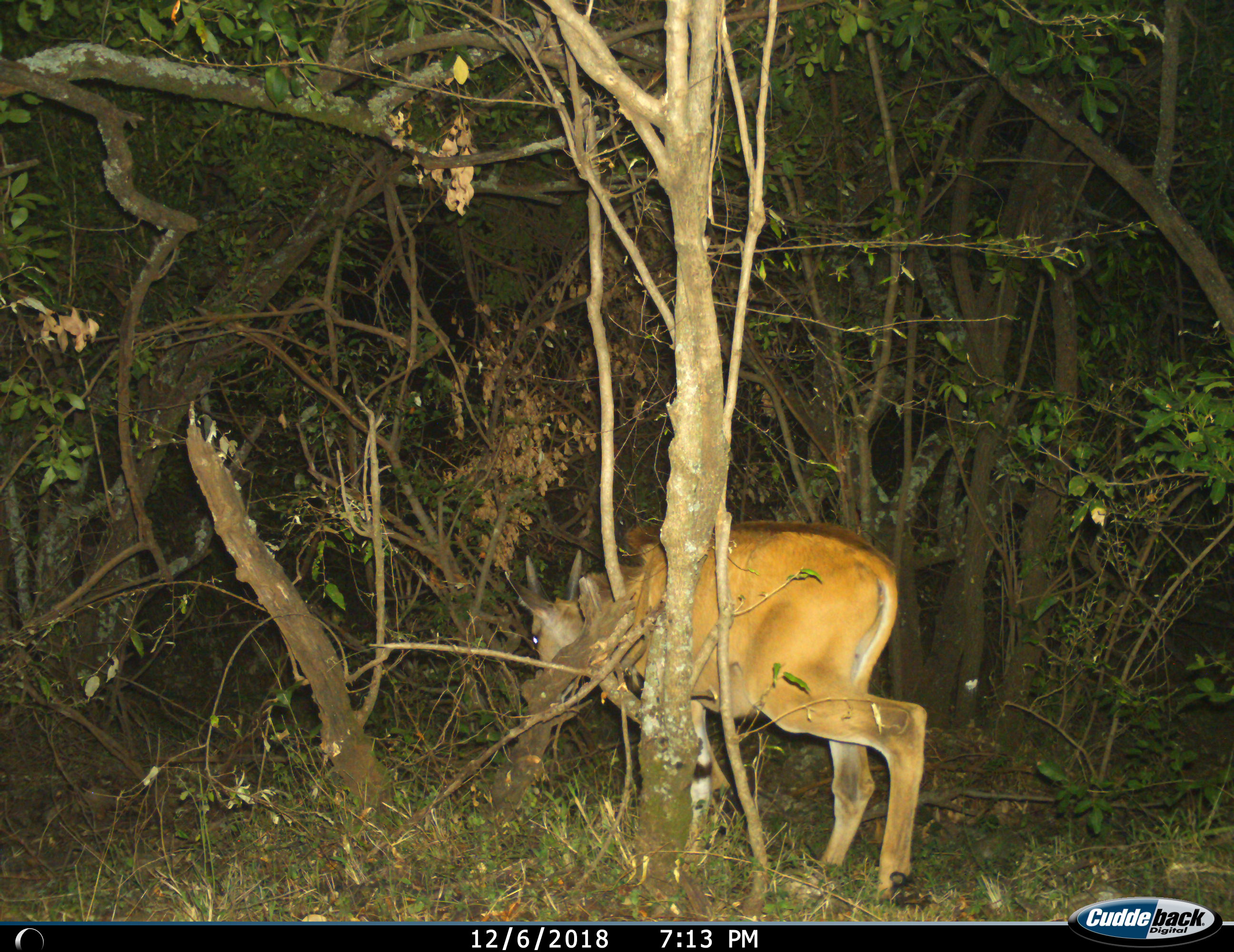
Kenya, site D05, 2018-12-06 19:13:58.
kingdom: Animalia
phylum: Chordata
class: Mammalia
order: Artiodactyla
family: Bovidae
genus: Cephalophus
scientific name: Cephalophus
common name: duiker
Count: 1.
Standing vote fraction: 33%.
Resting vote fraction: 0%.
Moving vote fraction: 67%.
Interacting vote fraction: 0%.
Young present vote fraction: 0%.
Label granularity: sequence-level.